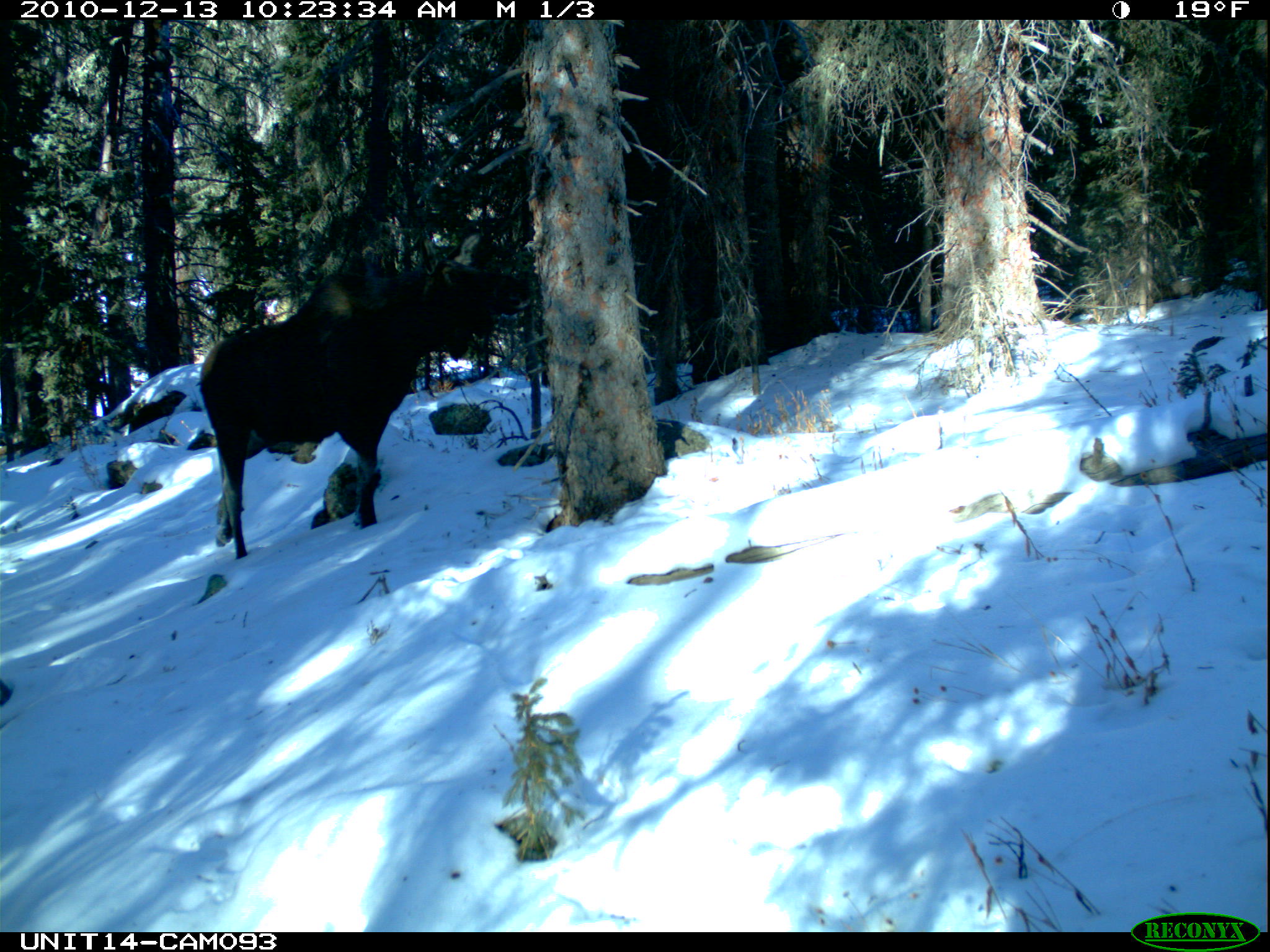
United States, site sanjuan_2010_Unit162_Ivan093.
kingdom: Animalia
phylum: Chordata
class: Mammalia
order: Artiodactyla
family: Cervidae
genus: Alces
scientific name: Alces alces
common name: moose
Alces alces (moose).